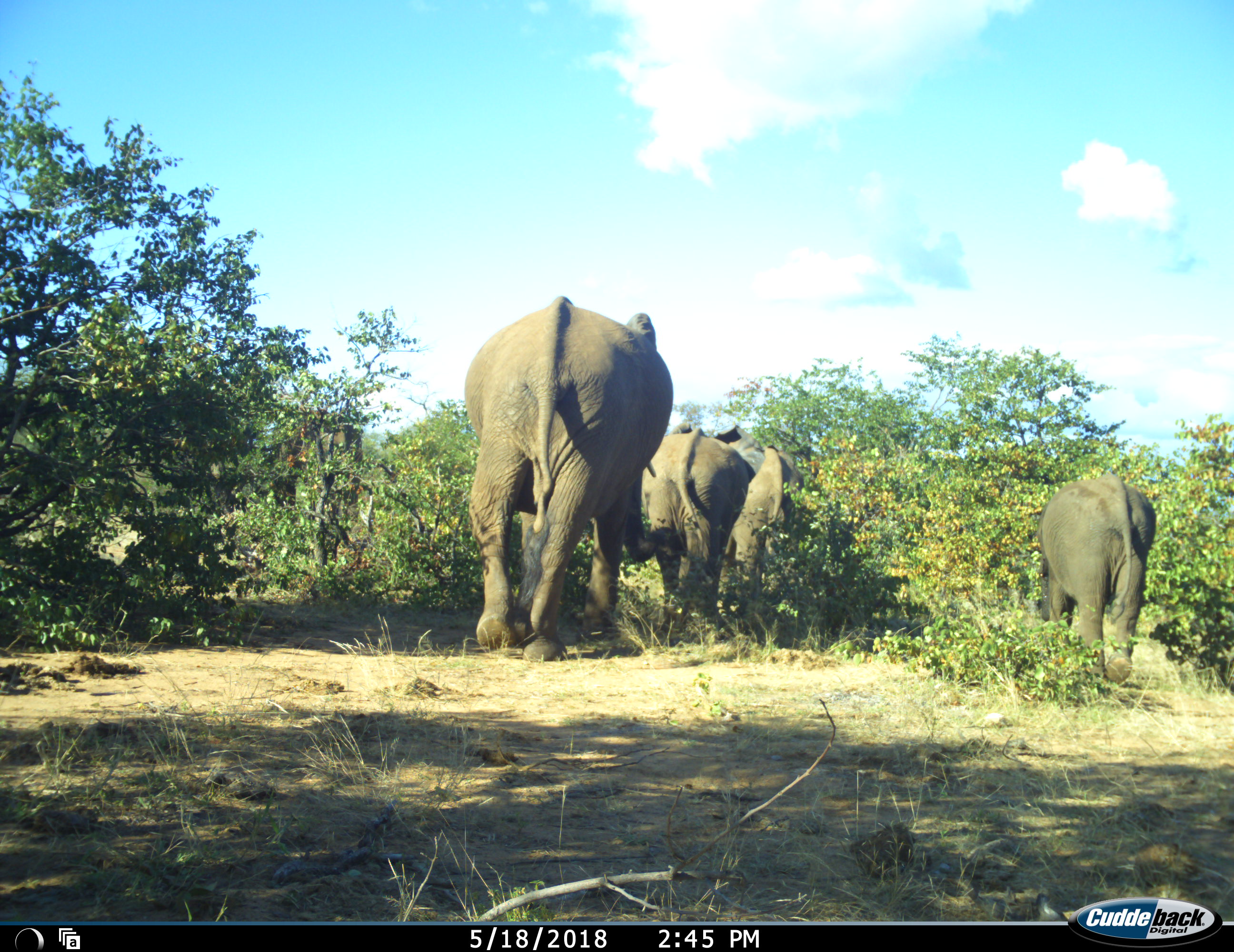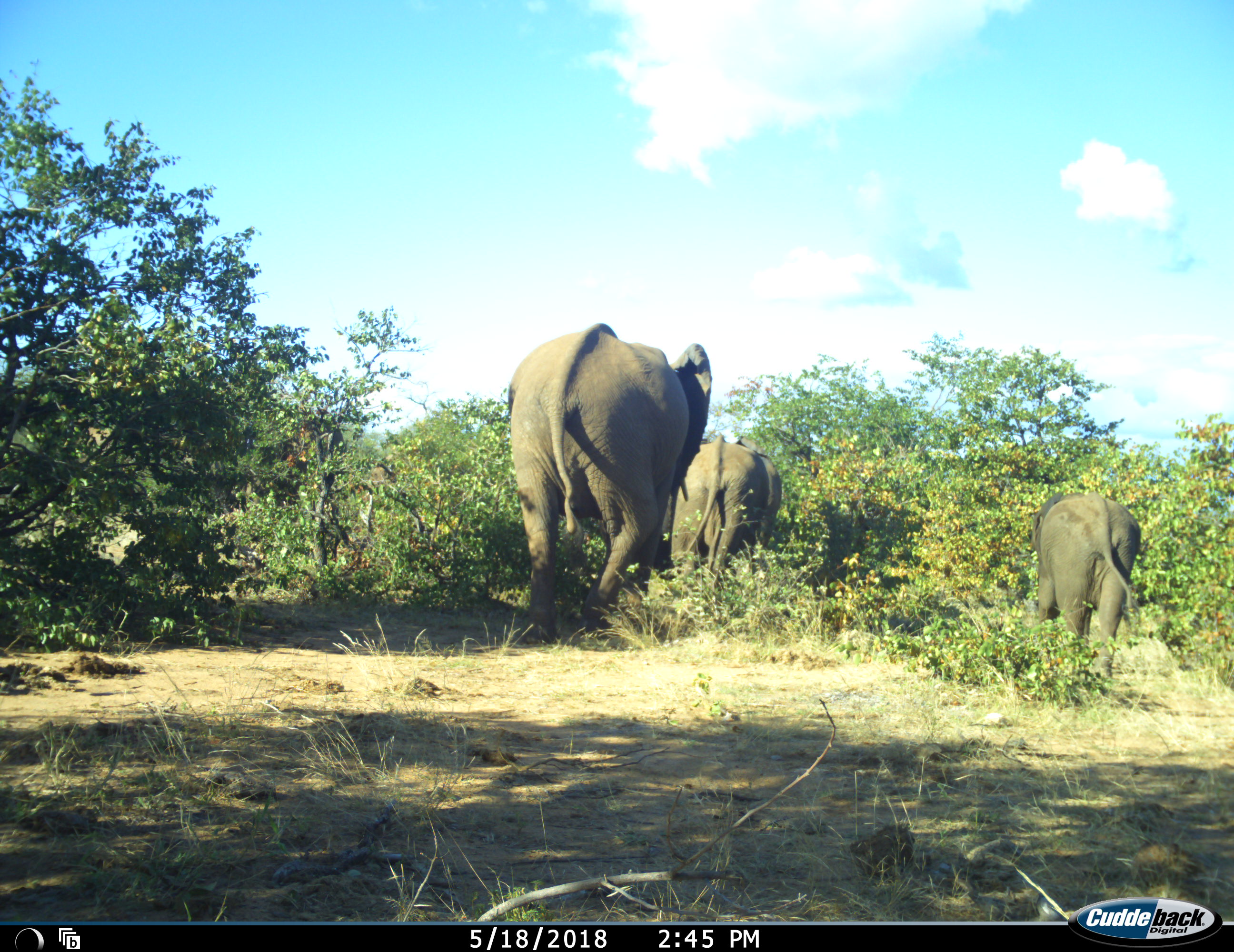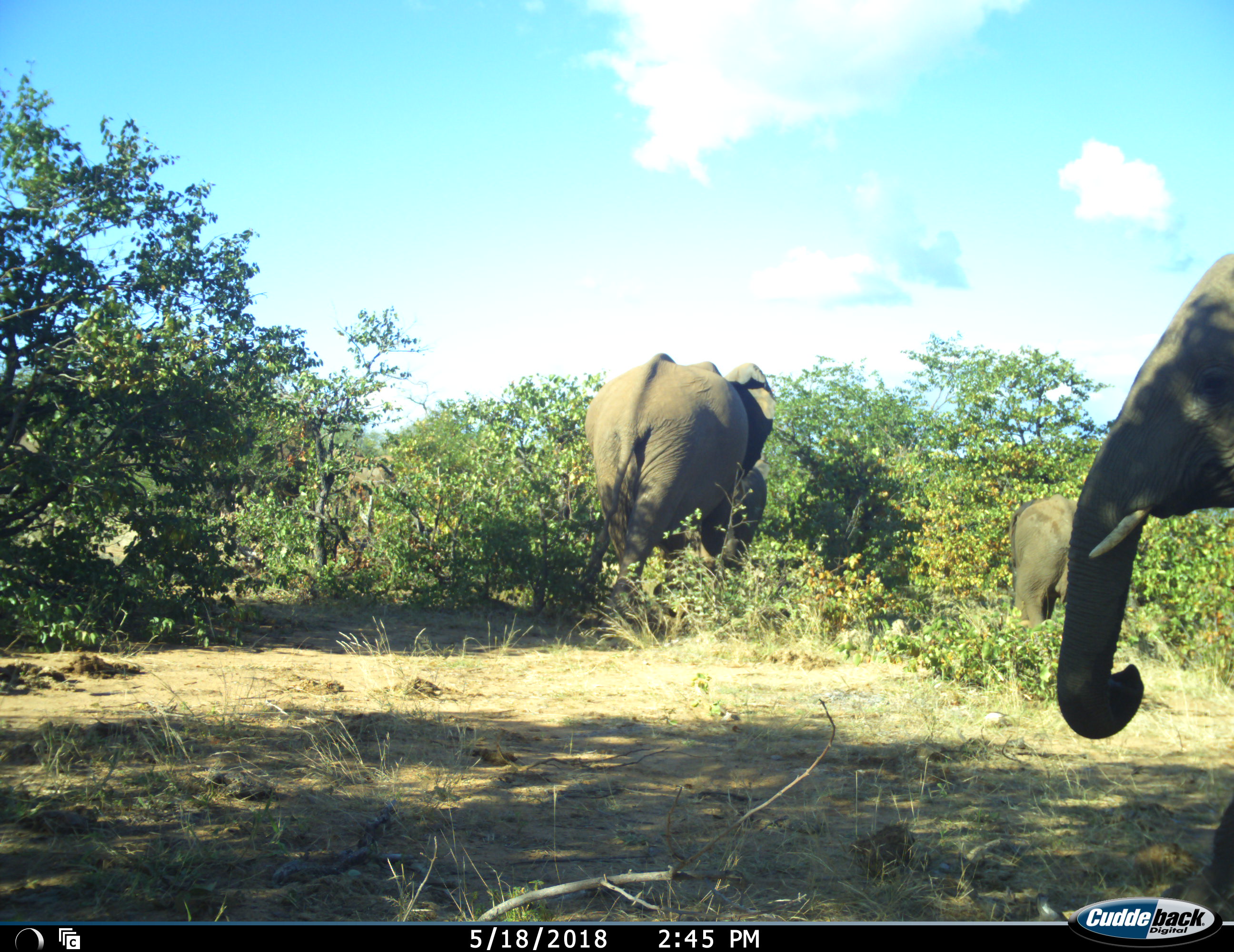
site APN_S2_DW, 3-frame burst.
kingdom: Animalia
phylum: Chordata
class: Mammalia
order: Proboscidea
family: Elephantidae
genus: Loxodonta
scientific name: Loxodonta africana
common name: african bush elephant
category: elephant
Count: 6.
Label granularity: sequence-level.